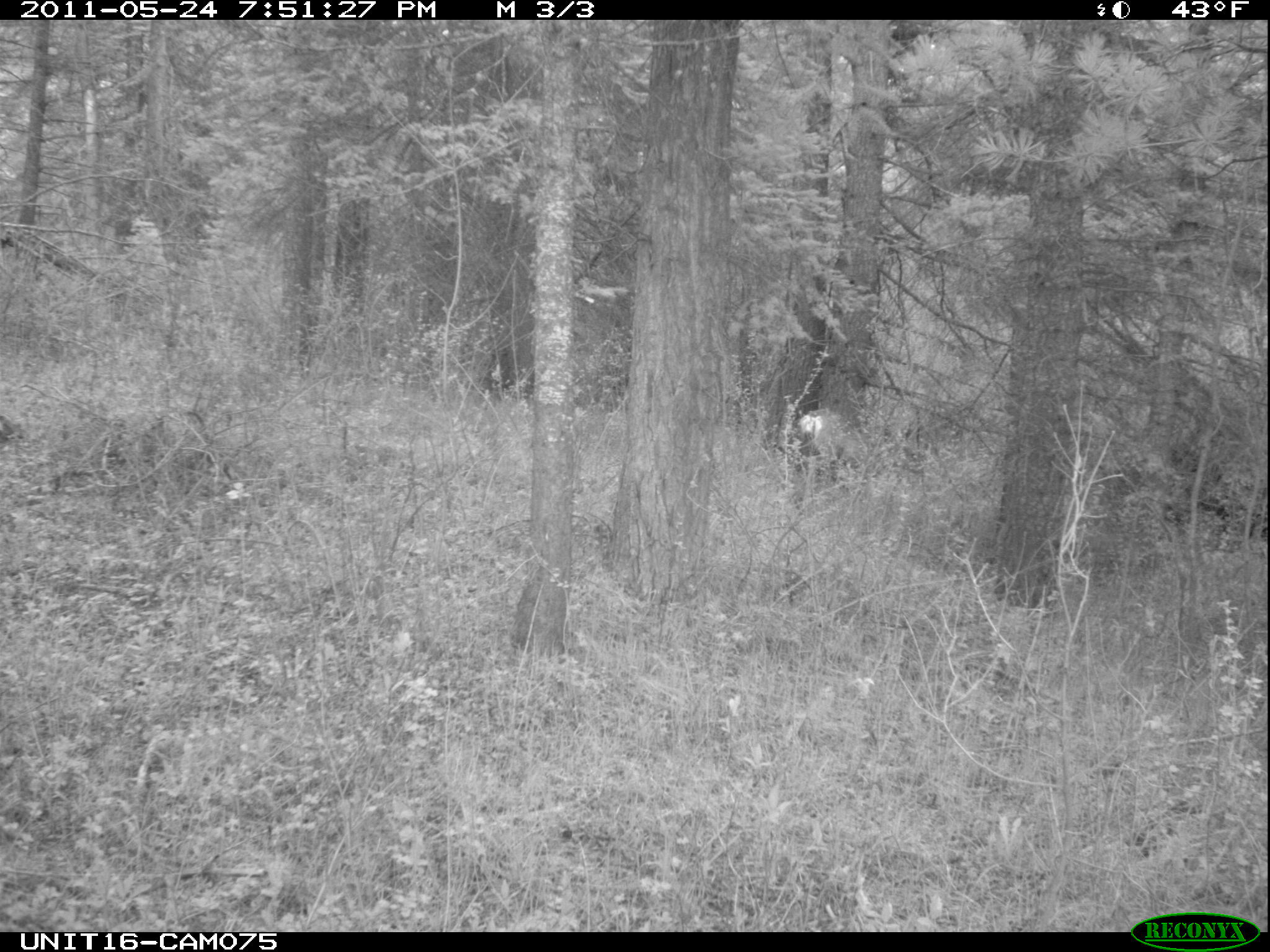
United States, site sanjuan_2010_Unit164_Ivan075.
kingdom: Animalia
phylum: Chordata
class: Mammalia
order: Artiodactyla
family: Cervidae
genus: Odocoileus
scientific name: Odocoileus hemionus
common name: mule deer